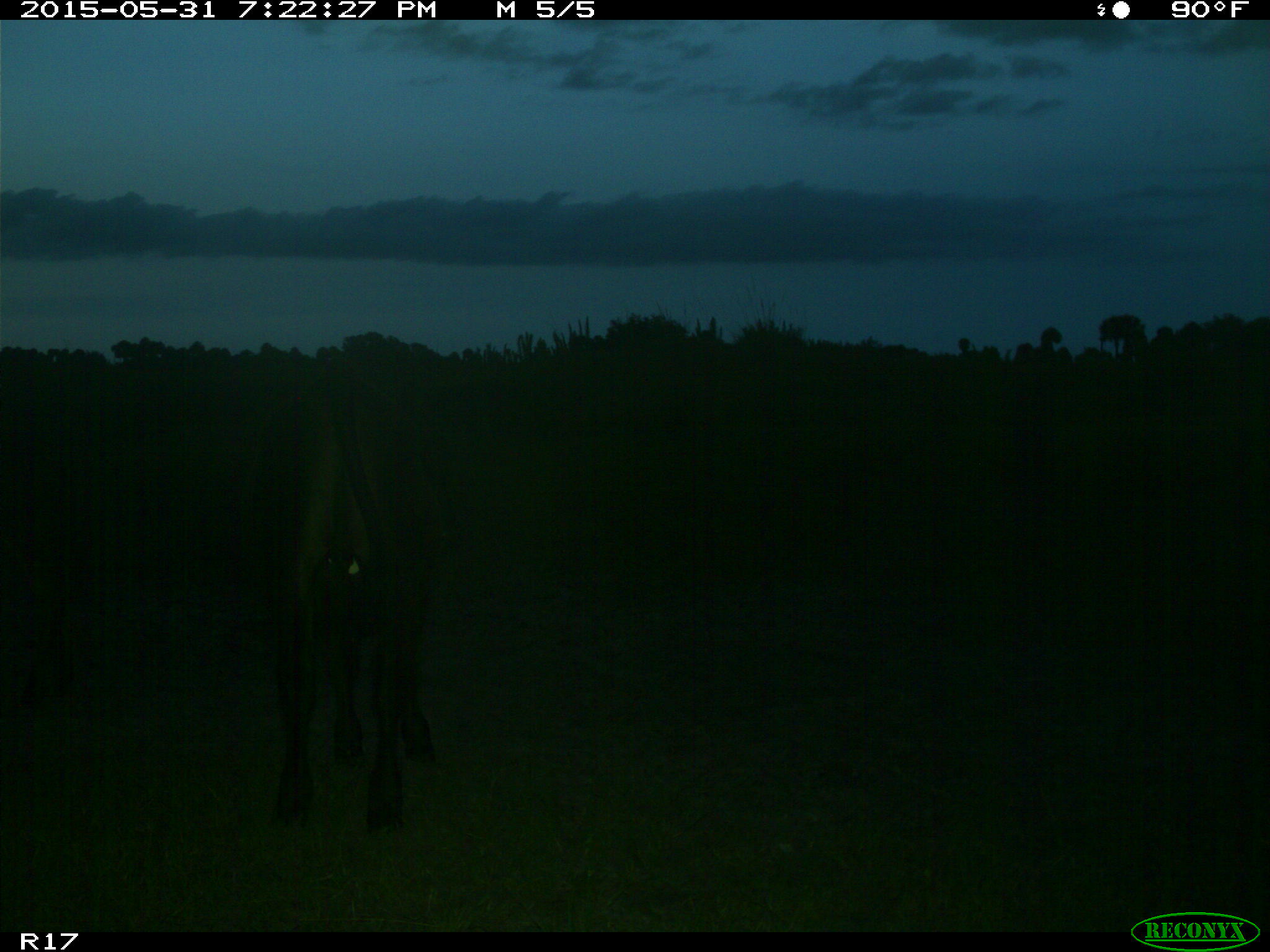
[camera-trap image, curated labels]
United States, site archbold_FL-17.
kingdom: Animalia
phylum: Chordata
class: Mammalia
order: Artiodactyla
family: Bovidae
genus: Bos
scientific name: Bos taurus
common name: domestic cow